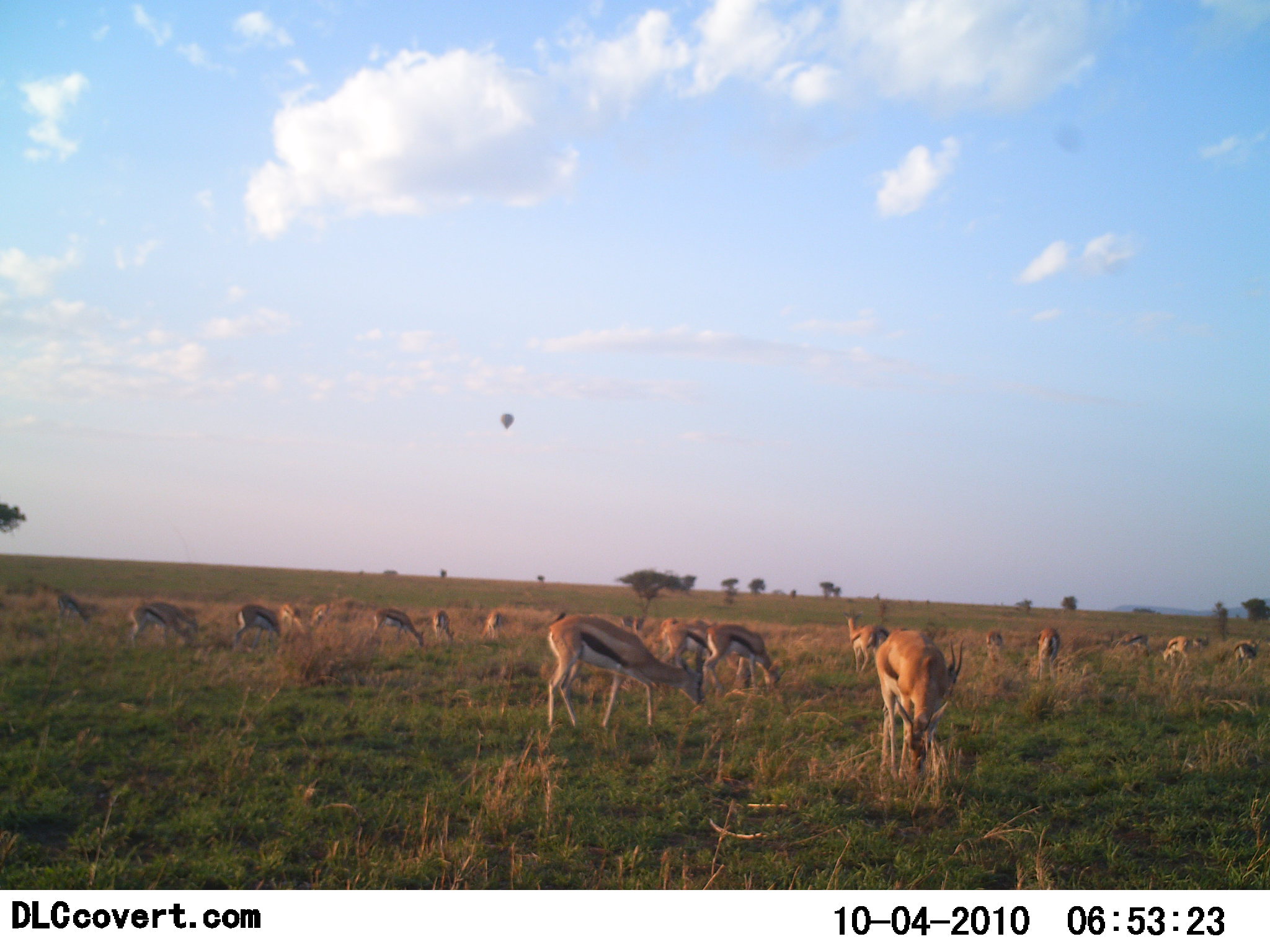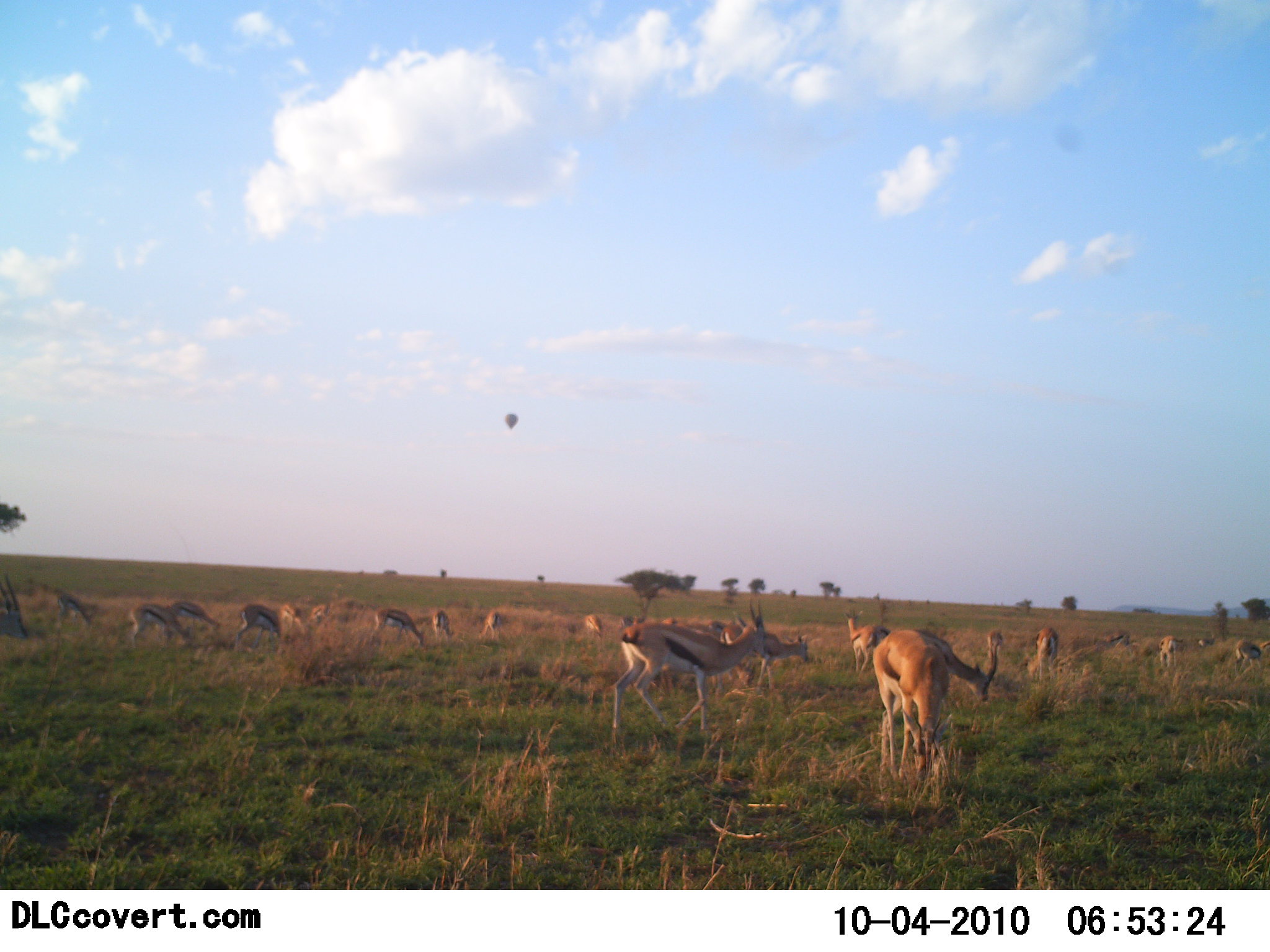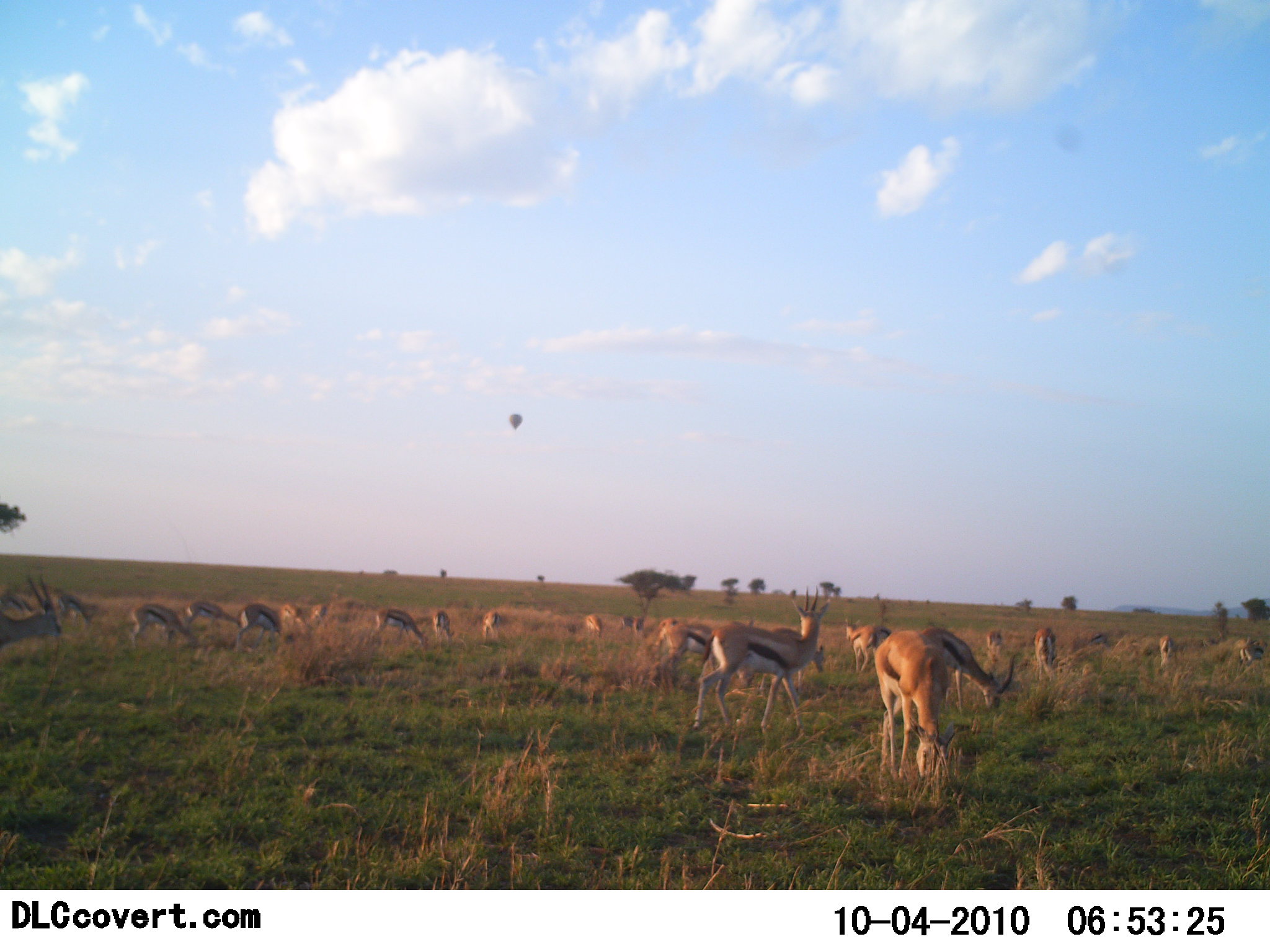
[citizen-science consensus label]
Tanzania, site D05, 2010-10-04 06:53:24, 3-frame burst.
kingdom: Animalia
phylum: Chordata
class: Mammalia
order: Artiodactyla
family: Bovidae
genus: Eudorcas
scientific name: Eudorcas thomsonii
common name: thomson's gazelle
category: gazellethomsons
Gazellethomsons (thomson's gazelle) (Eudorcas thomsonii), count 11-50. Behavior (volunteer vote fractions): standing 46%, resting 14%, moving 36%, interacting 4%. Young present (vote fraction): 0%. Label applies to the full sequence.